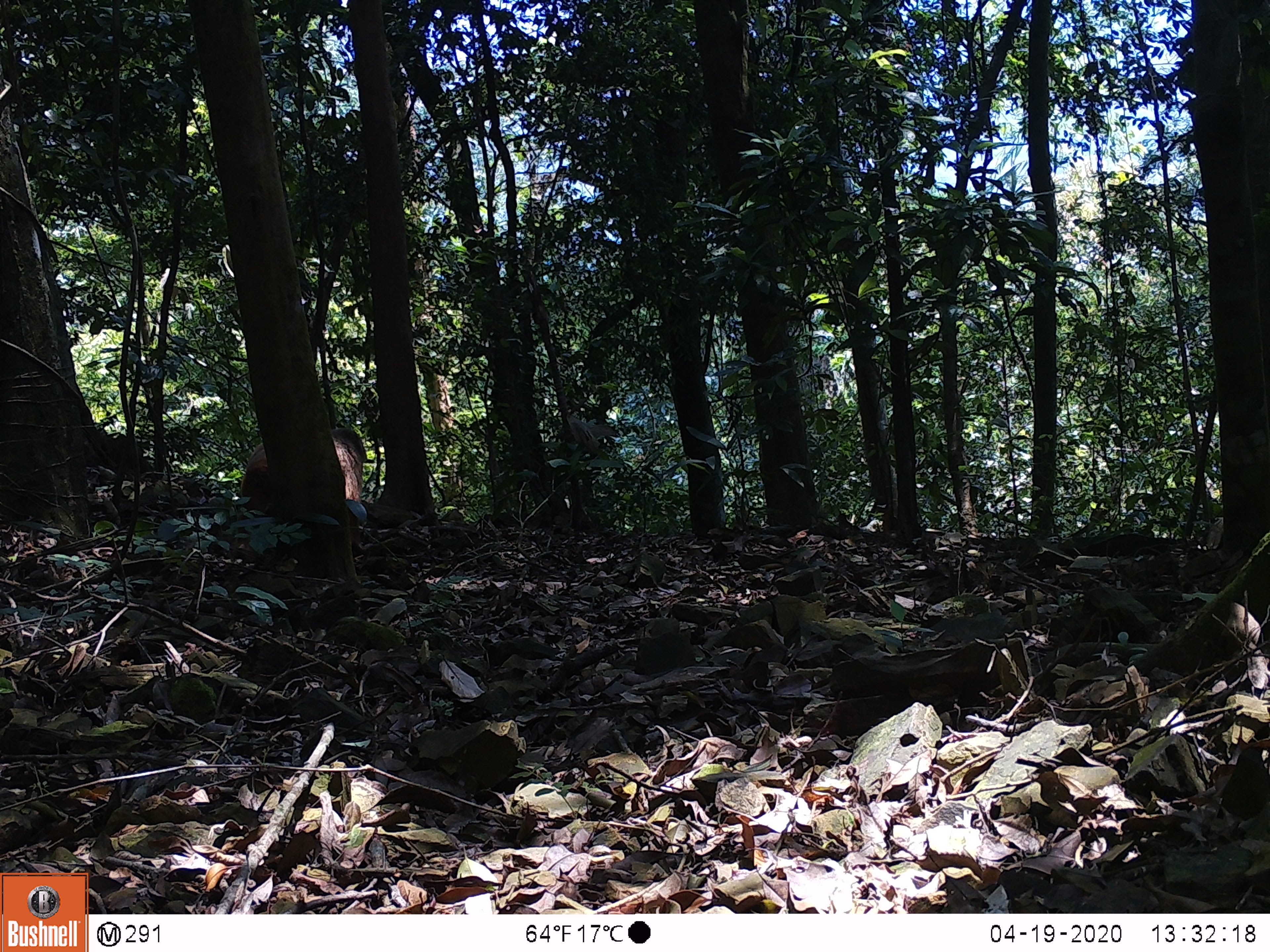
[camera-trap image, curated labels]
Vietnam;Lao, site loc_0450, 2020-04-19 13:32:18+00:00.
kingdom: Animalia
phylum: Chordata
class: Mammalia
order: Primates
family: Cercopithecidae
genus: Macaca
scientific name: Macaca arctoides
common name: stump-tailed macaque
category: stump tailed macaque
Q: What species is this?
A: Stump tailed macaque (stump-tailed macaque) (Macaca arctoides).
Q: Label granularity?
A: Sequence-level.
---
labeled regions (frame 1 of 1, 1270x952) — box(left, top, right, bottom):
stump tailed macaque: box(240, 424, 368, 552)